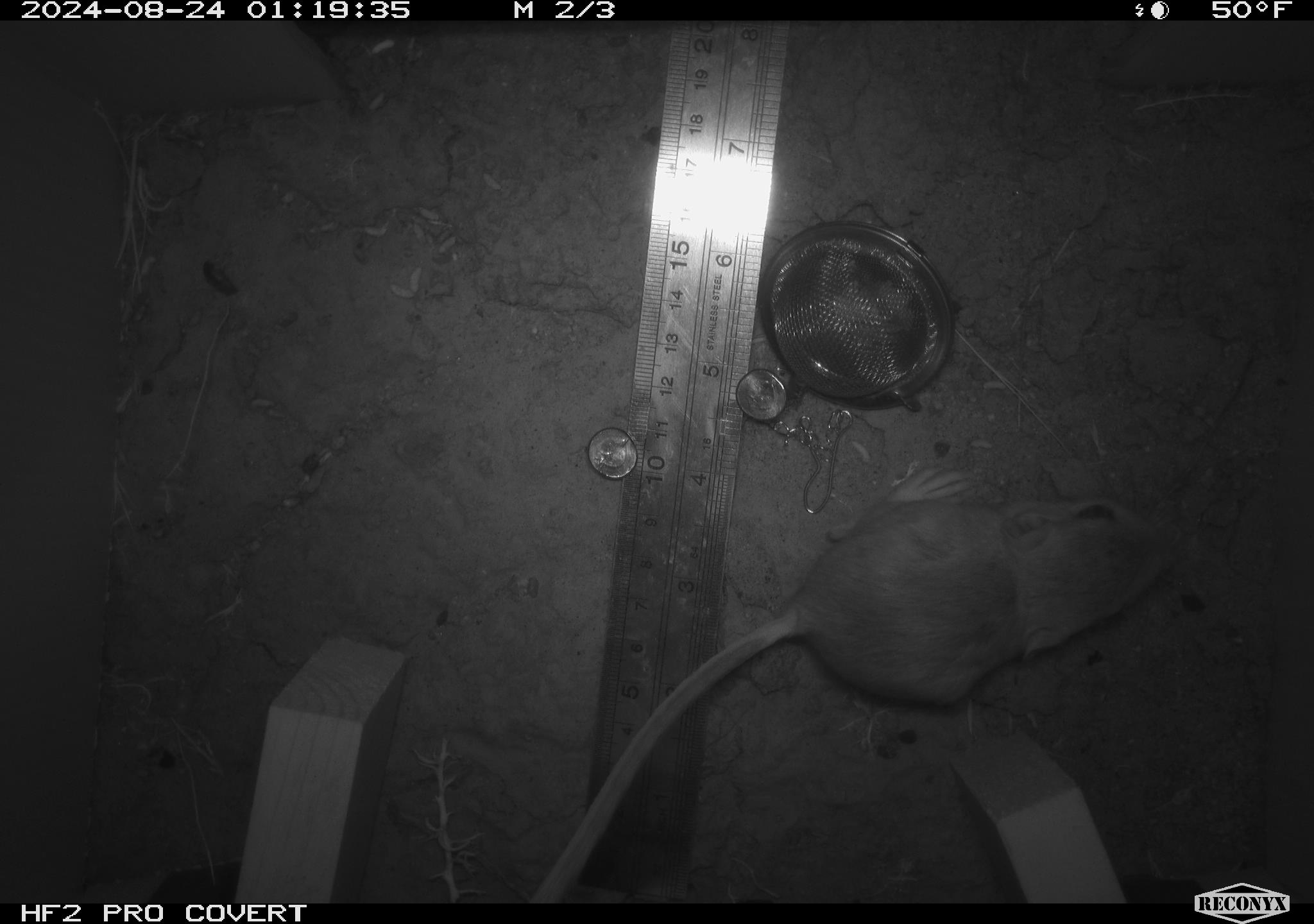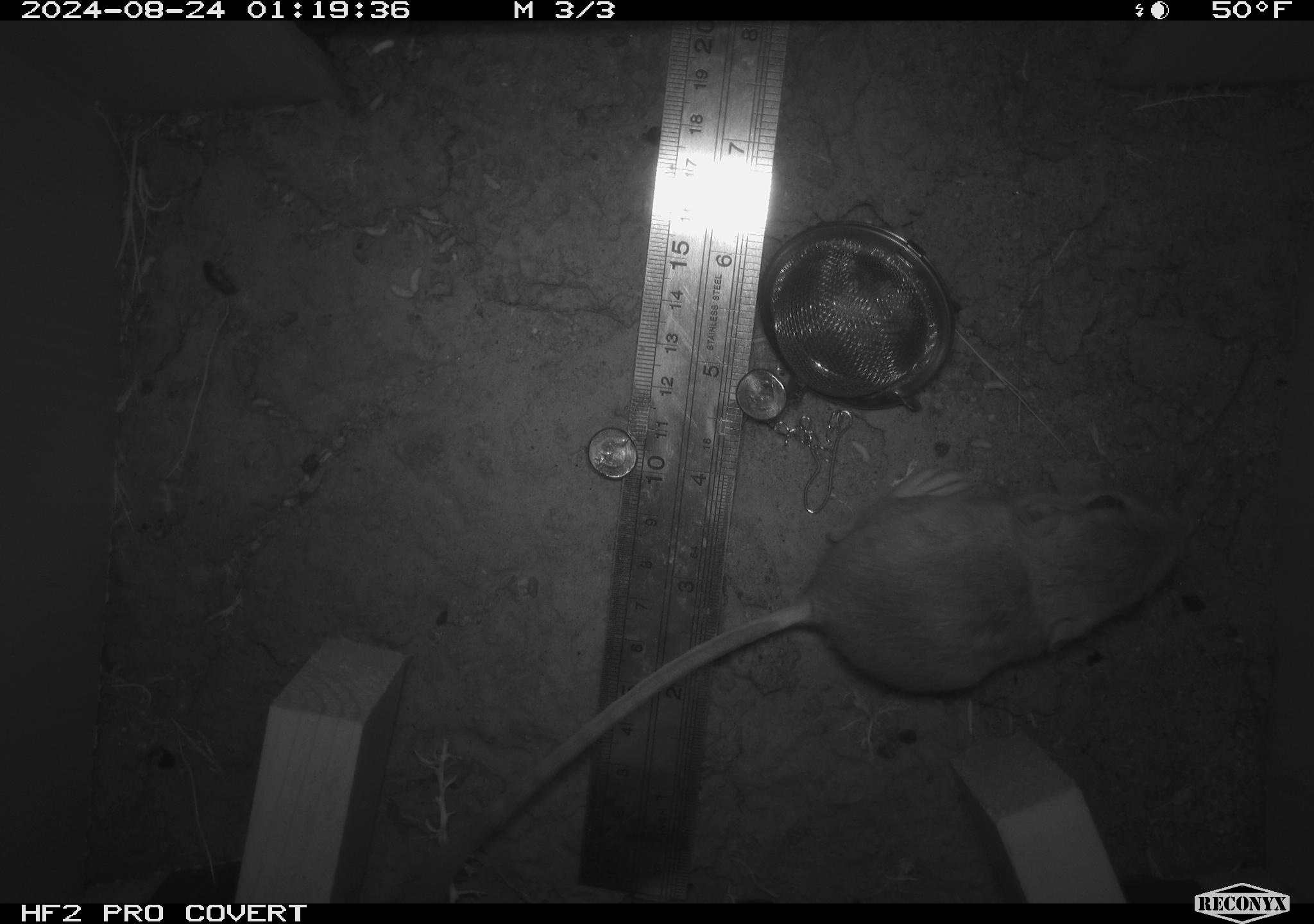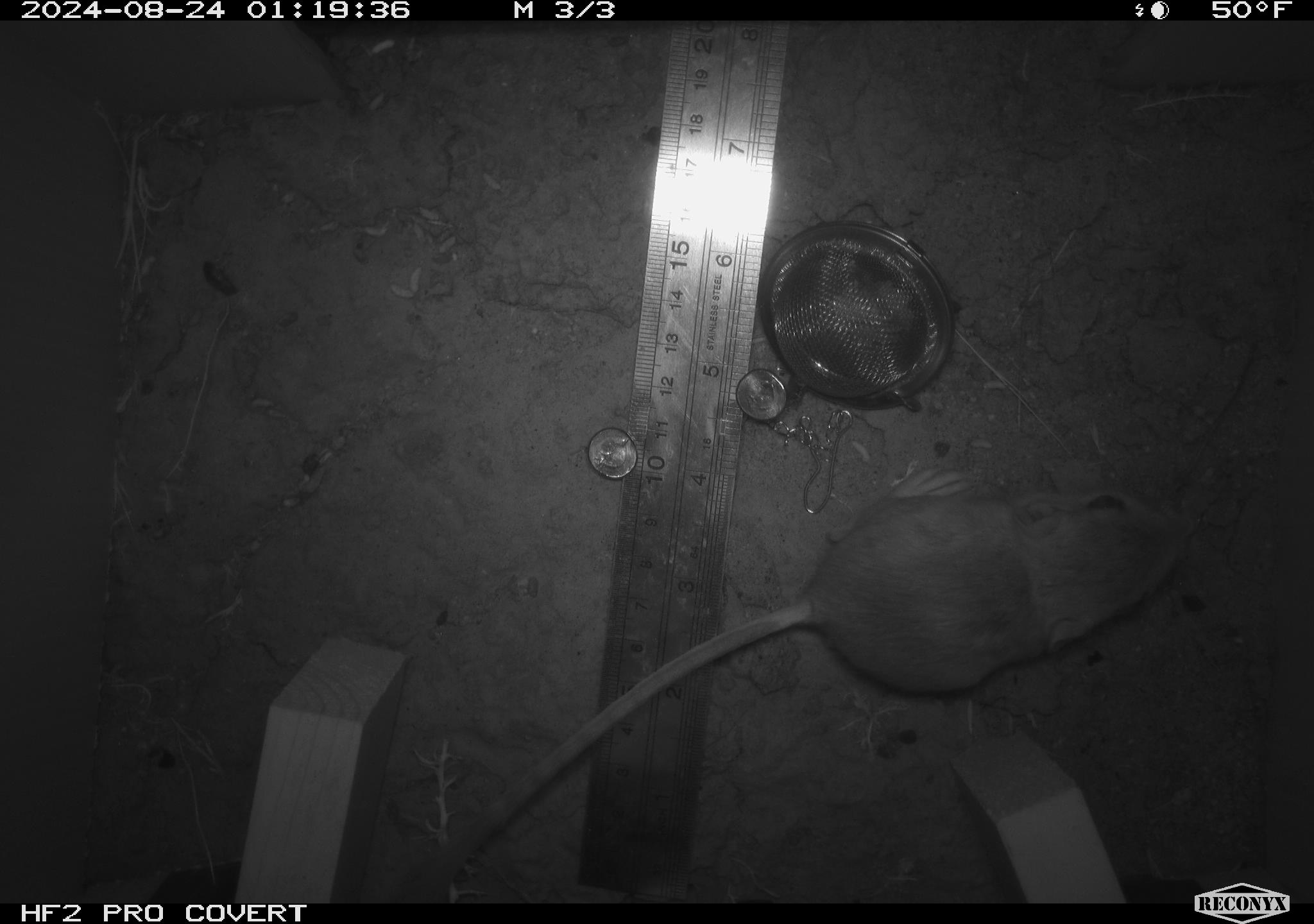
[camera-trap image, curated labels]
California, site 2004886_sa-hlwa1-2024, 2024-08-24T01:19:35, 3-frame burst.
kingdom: Animalia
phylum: Chordata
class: Mammalia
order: Rodentia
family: Heteromyidae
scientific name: Heteromyidae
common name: kangaroo rats and pocket mice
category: heteromyidae family